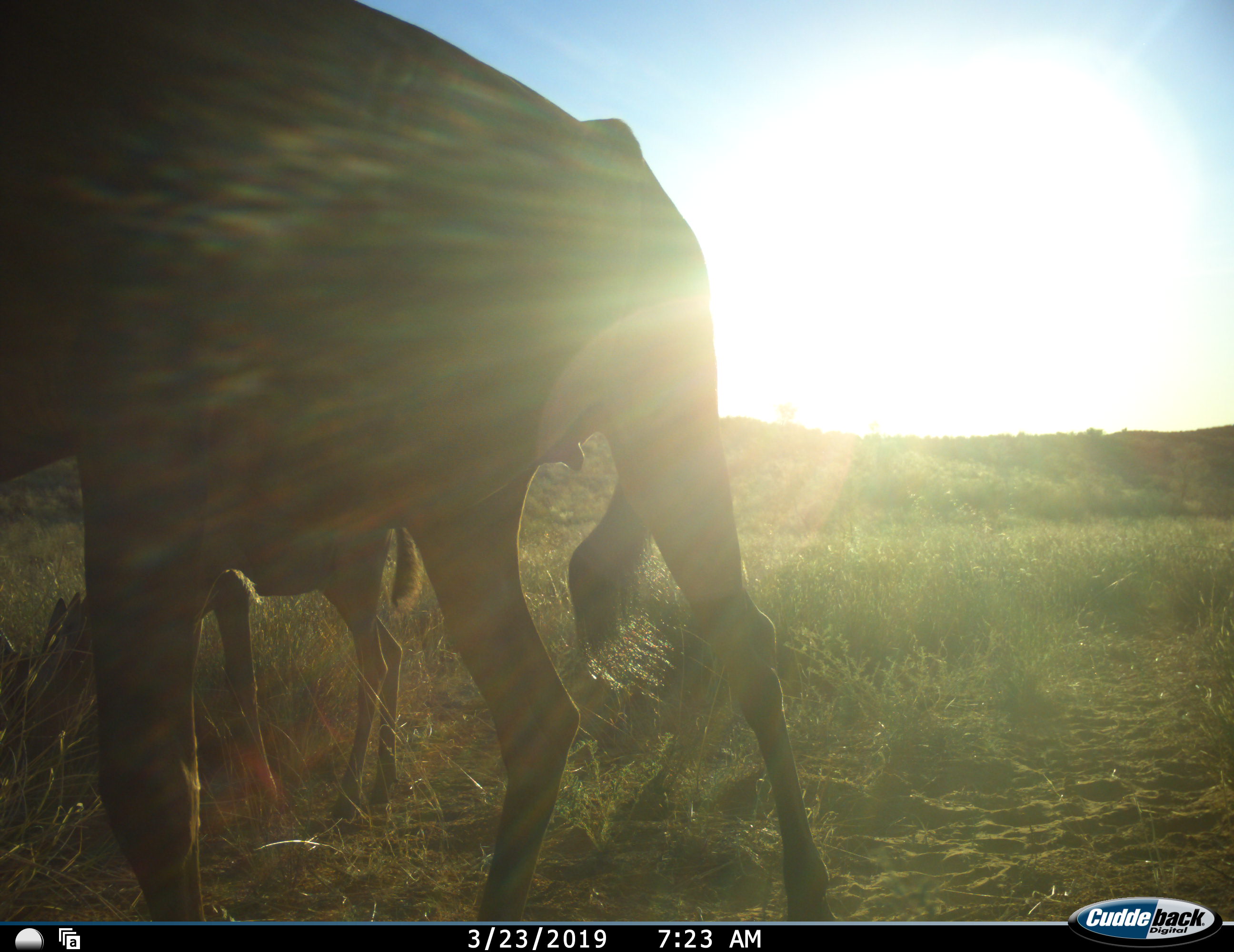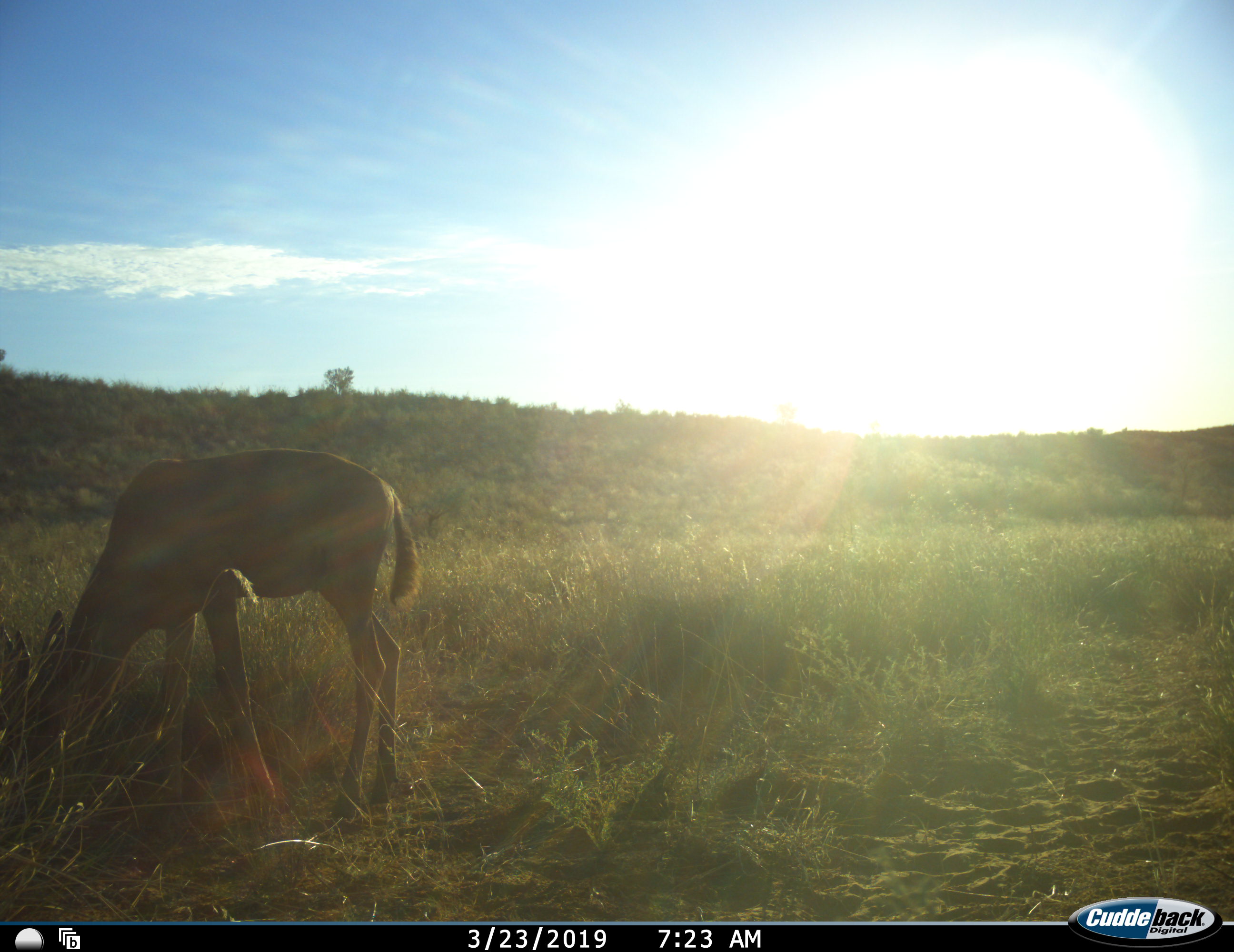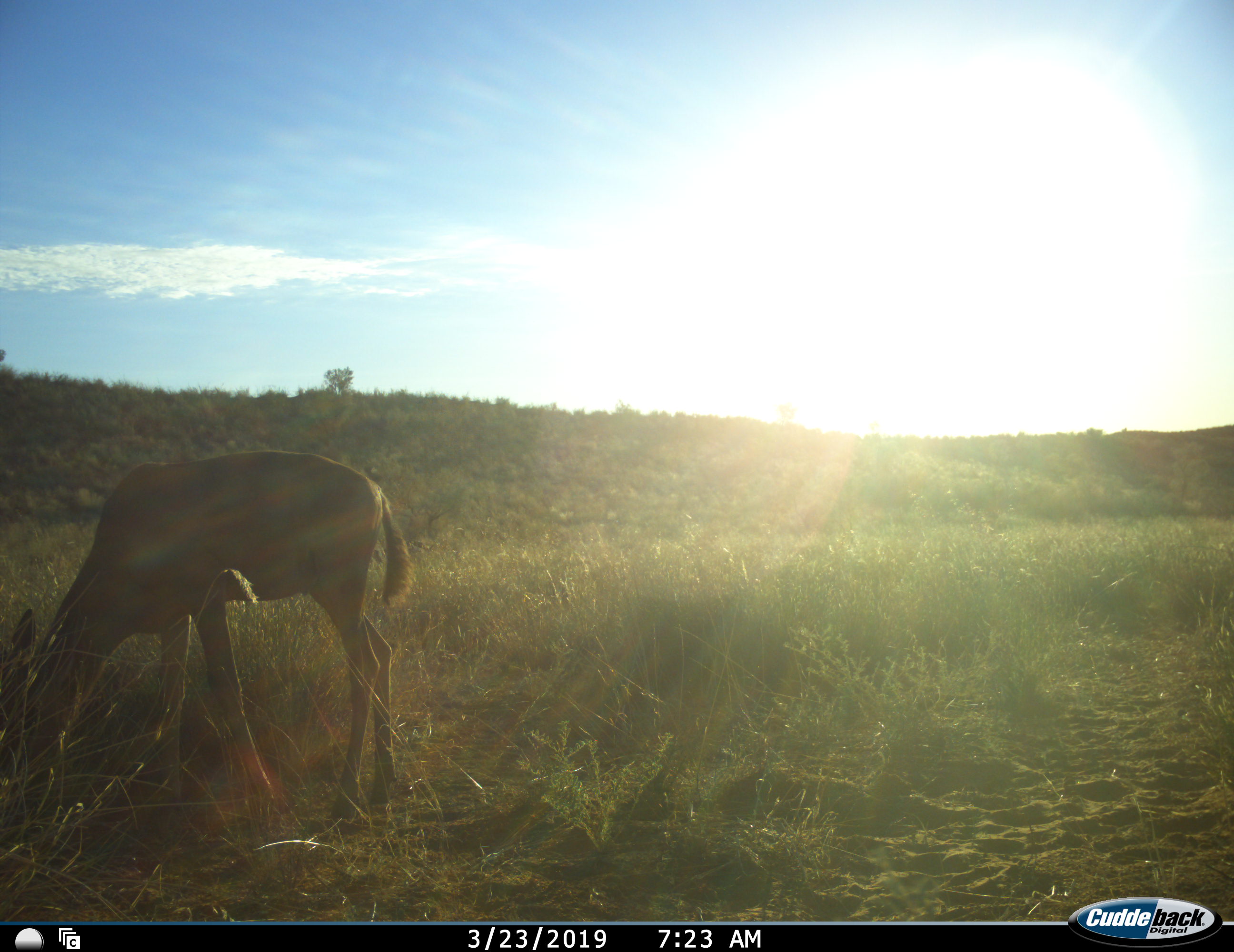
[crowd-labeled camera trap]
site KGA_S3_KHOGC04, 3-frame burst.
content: unidentified animal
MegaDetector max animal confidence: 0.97